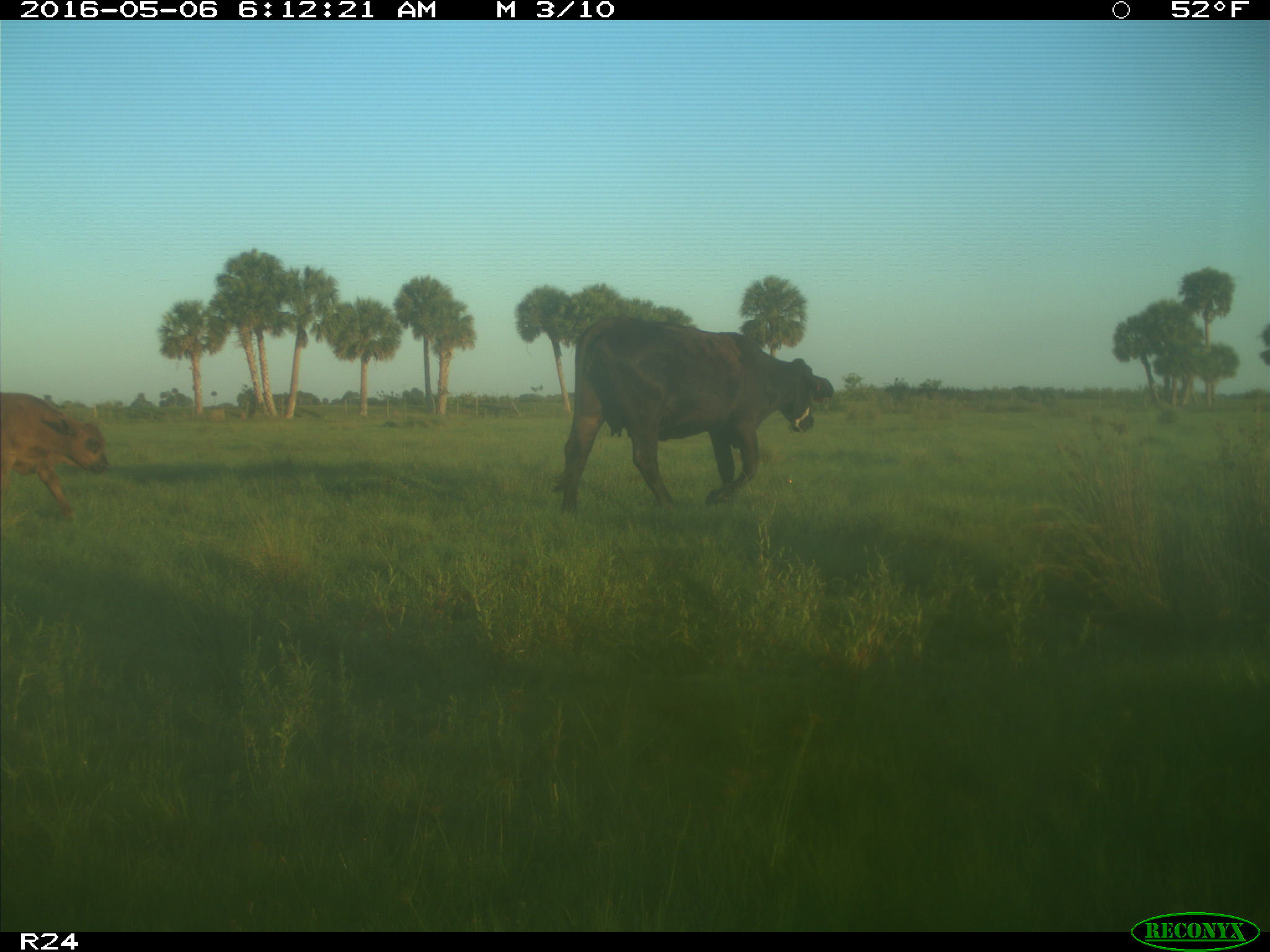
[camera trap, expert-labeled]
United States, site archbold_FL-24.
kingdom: Animalia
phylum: Chordata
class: Mammalia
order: Artiodactyla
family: Bovidae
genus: Bos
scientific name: Bos taurus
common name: domestic cow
Bos taurus (domestic cow).